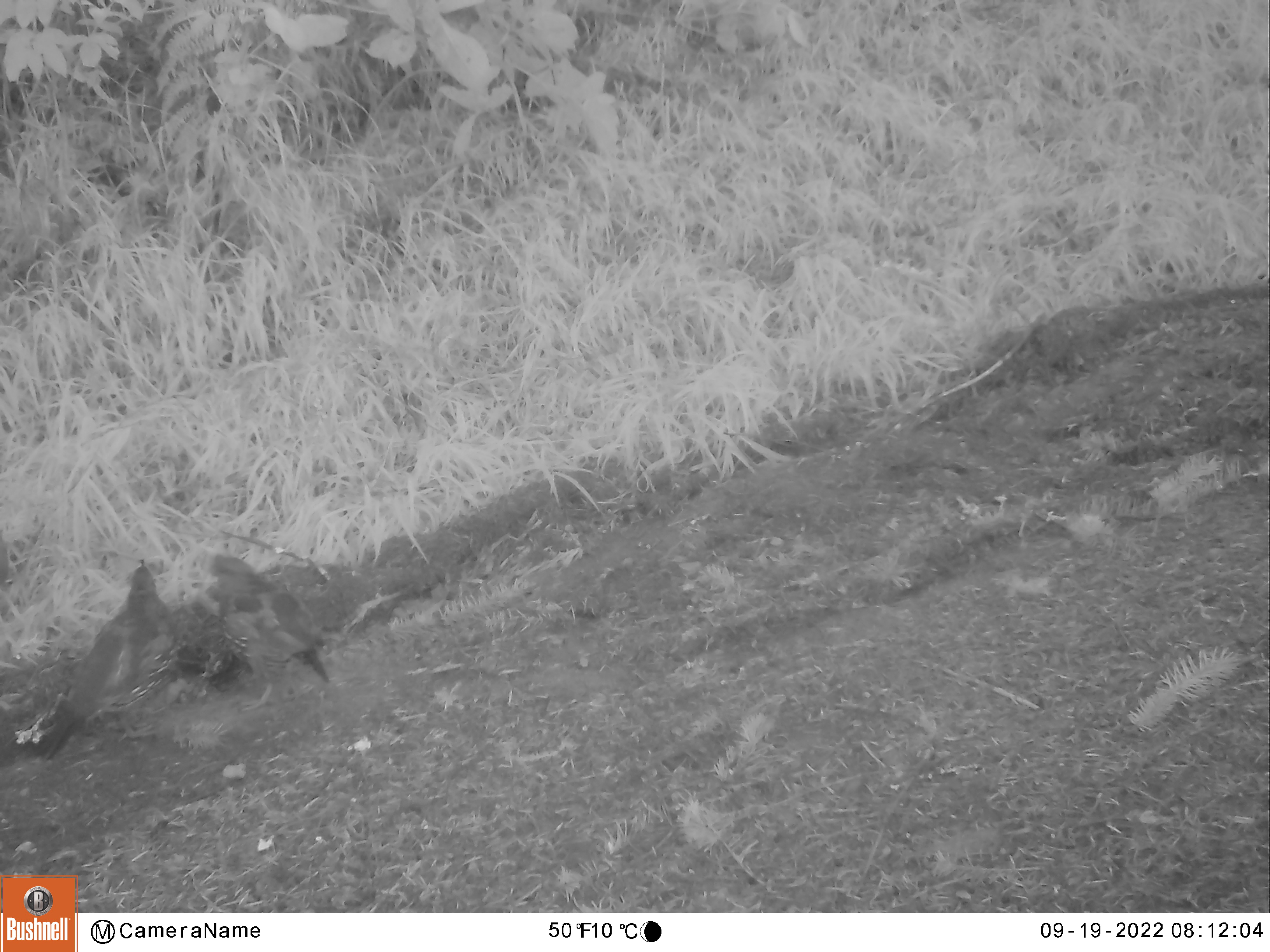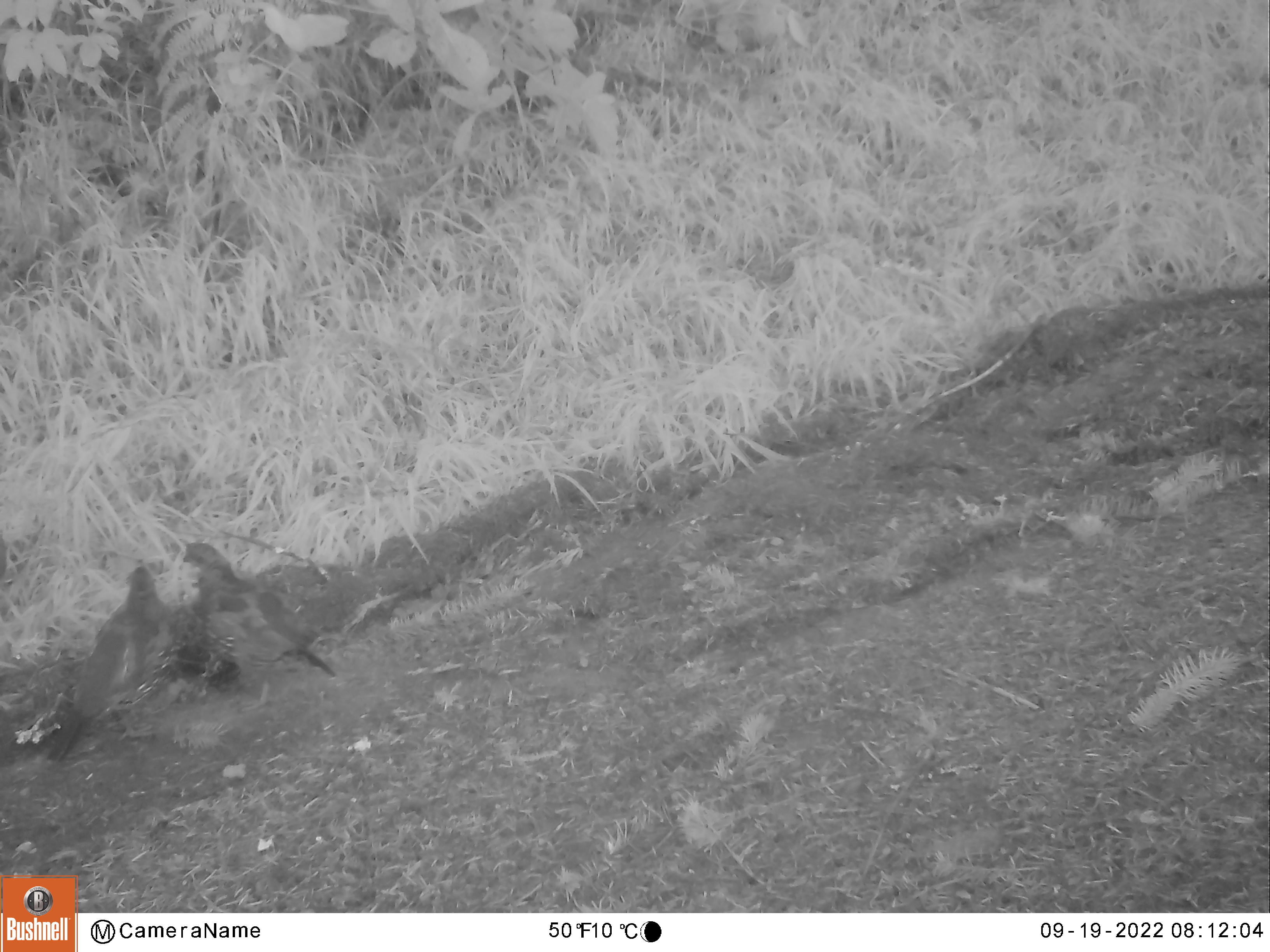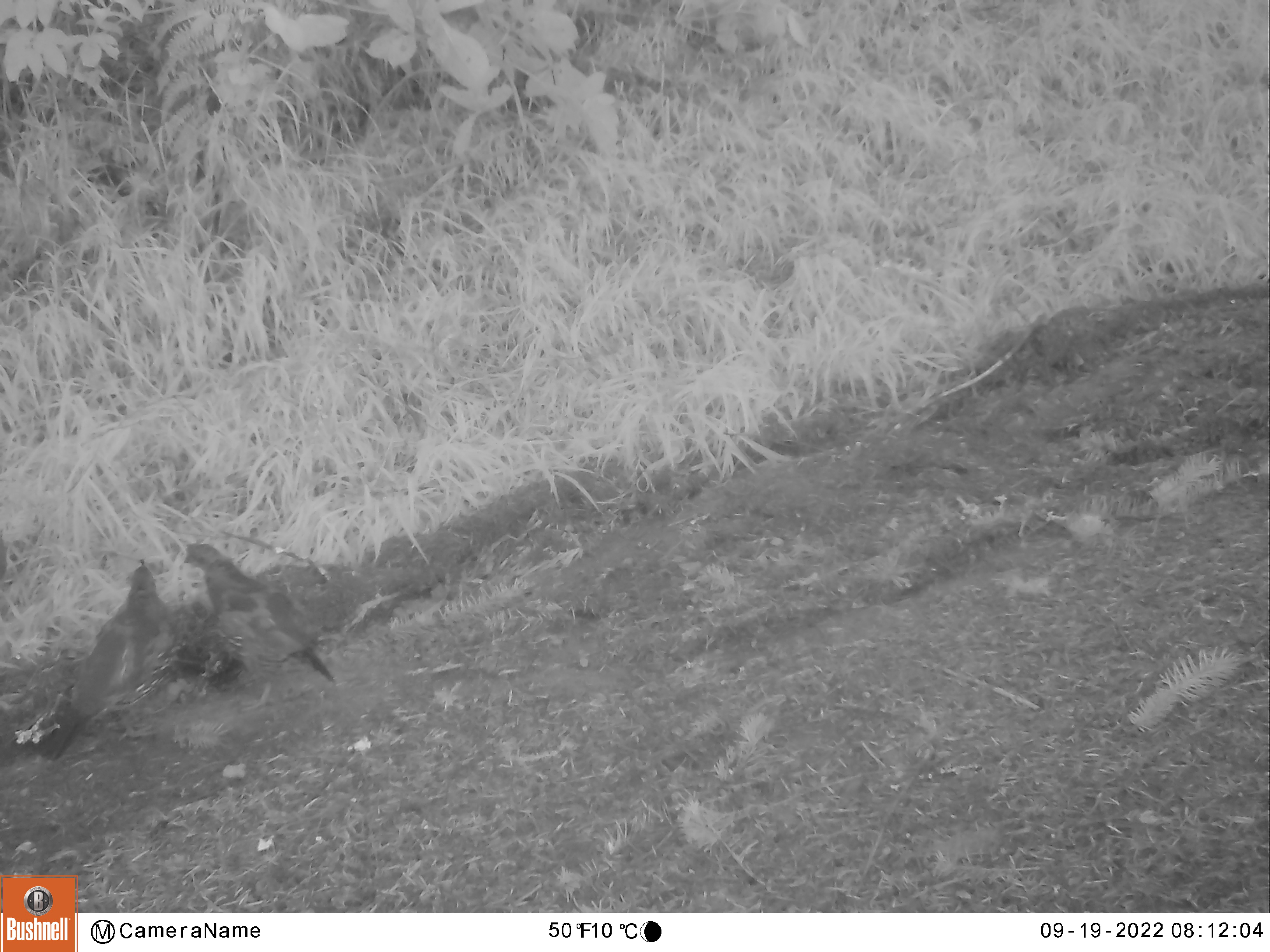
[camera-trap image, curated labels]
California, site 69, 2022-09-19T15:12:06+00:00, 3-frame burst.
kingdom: Animalia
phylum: Chordata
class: Aves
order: Galliformes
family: Odontophoridae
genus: Callipepla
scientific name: Callipepla californica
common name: california quail